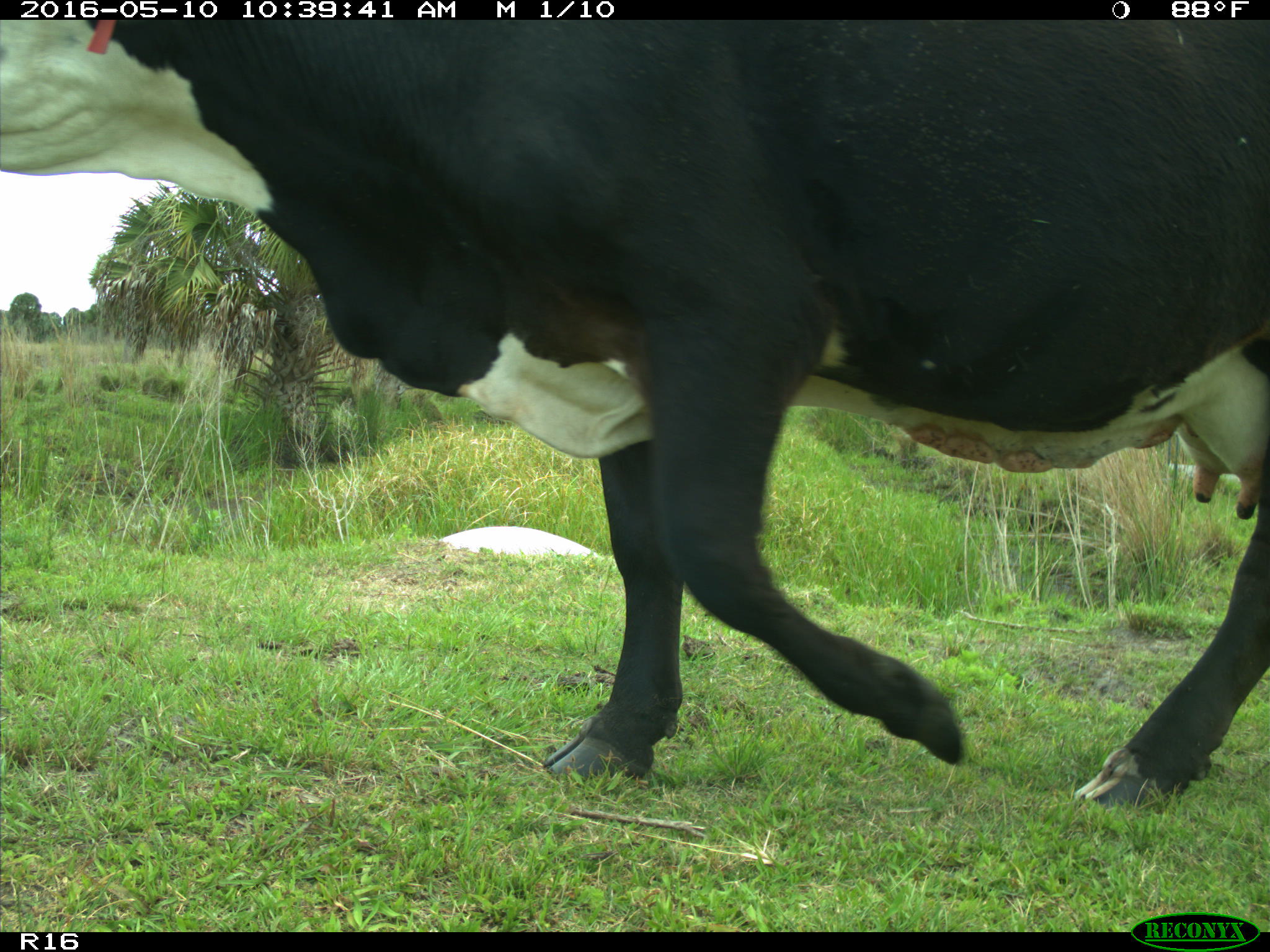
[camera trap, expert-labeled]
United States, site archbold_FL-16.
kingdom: Animalia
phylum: Chordata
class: Mammalia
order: Artiodactyla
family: Bovidae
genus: Bos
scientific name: Bos taurus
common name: domestic cow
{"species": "Bos taurus (domestic cow)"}